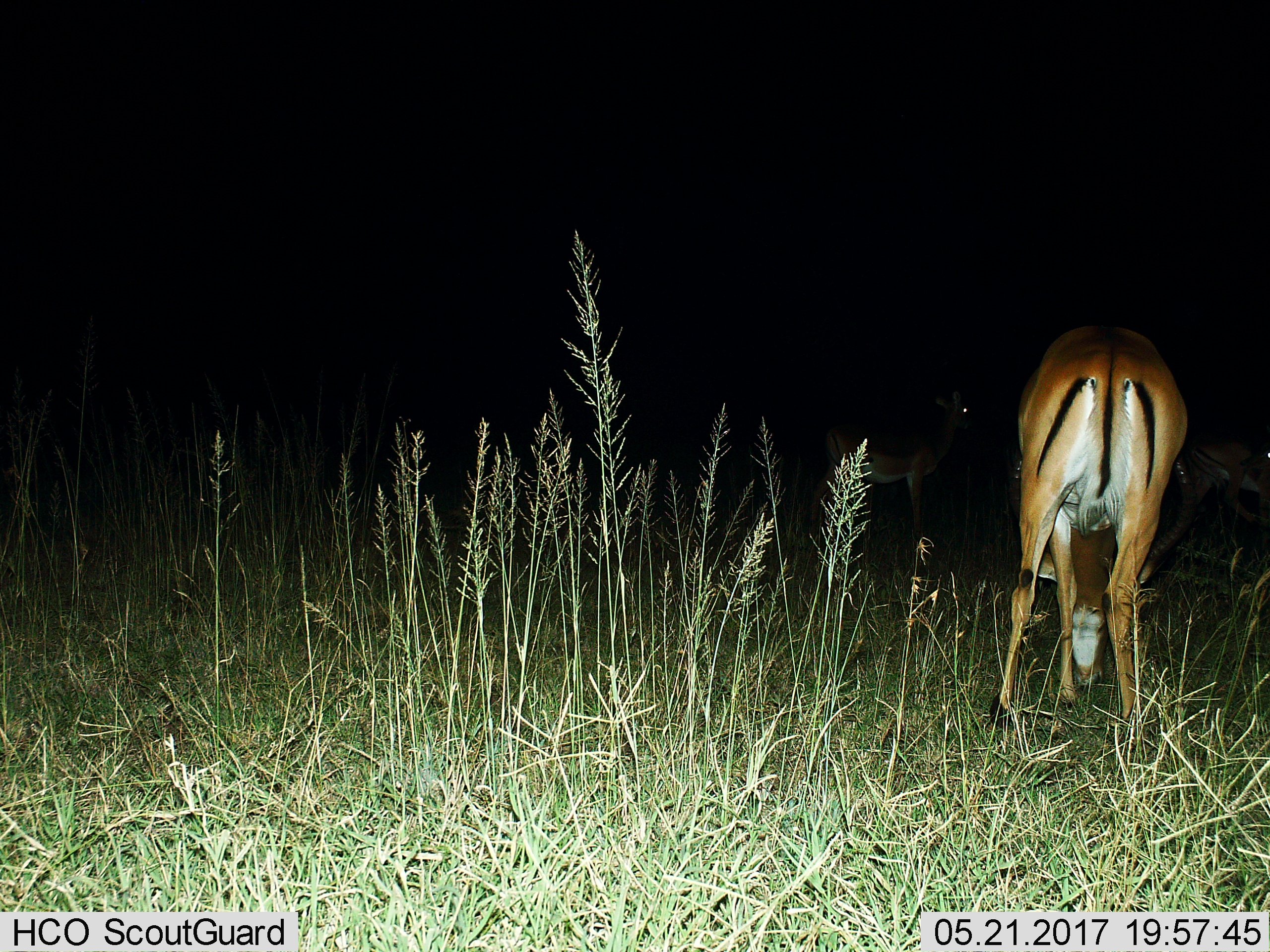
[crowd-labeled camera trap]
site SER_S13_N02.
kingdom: Animalia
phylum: Chordata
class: Mammalia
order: Artiodactyla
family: Bovidae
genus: Aepyceros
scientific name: Aepyceros melampus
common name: impala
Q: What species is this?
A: Impala (Aepyceros melampus).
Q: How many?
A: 3.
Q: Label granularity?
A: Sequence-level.